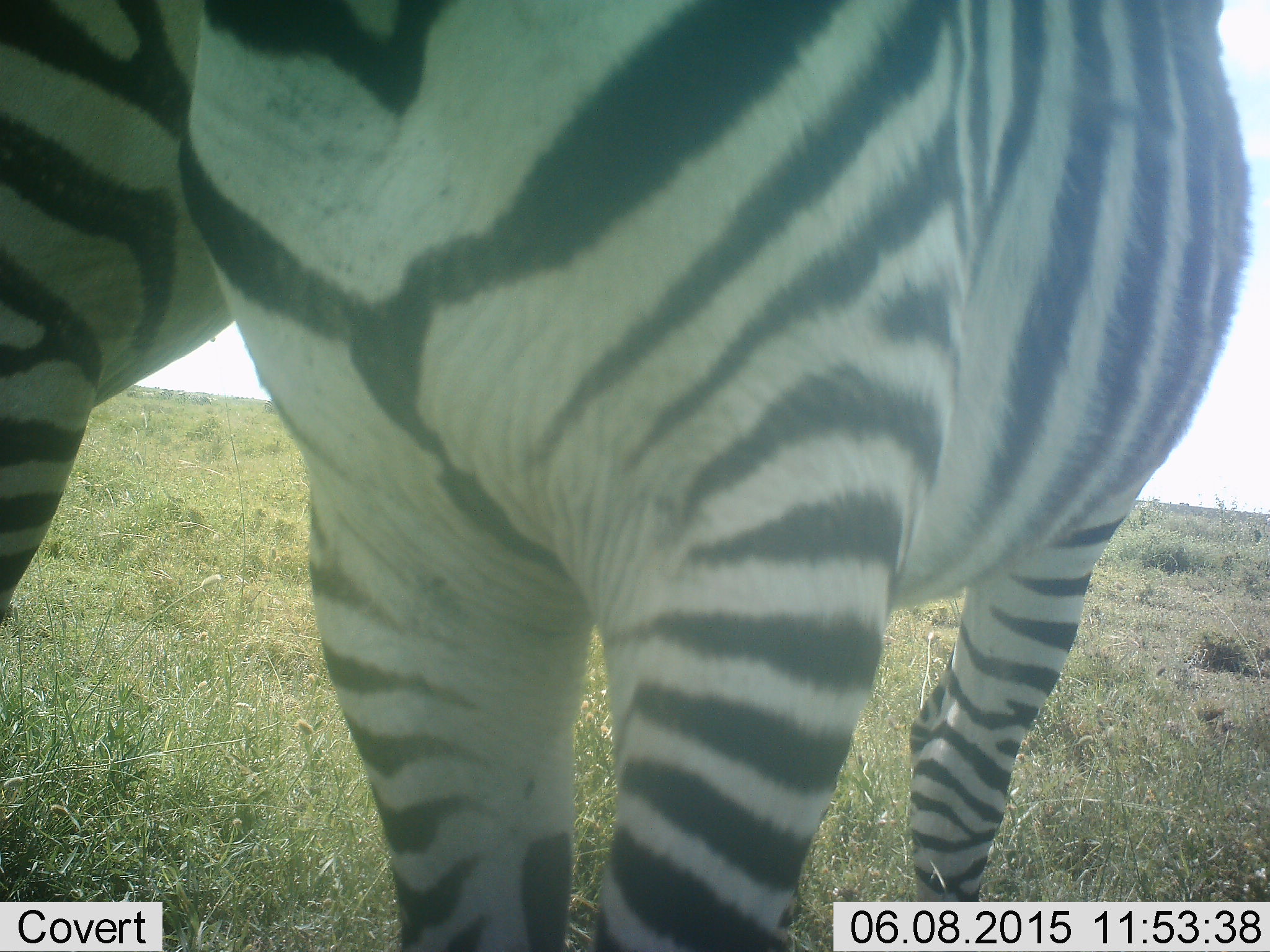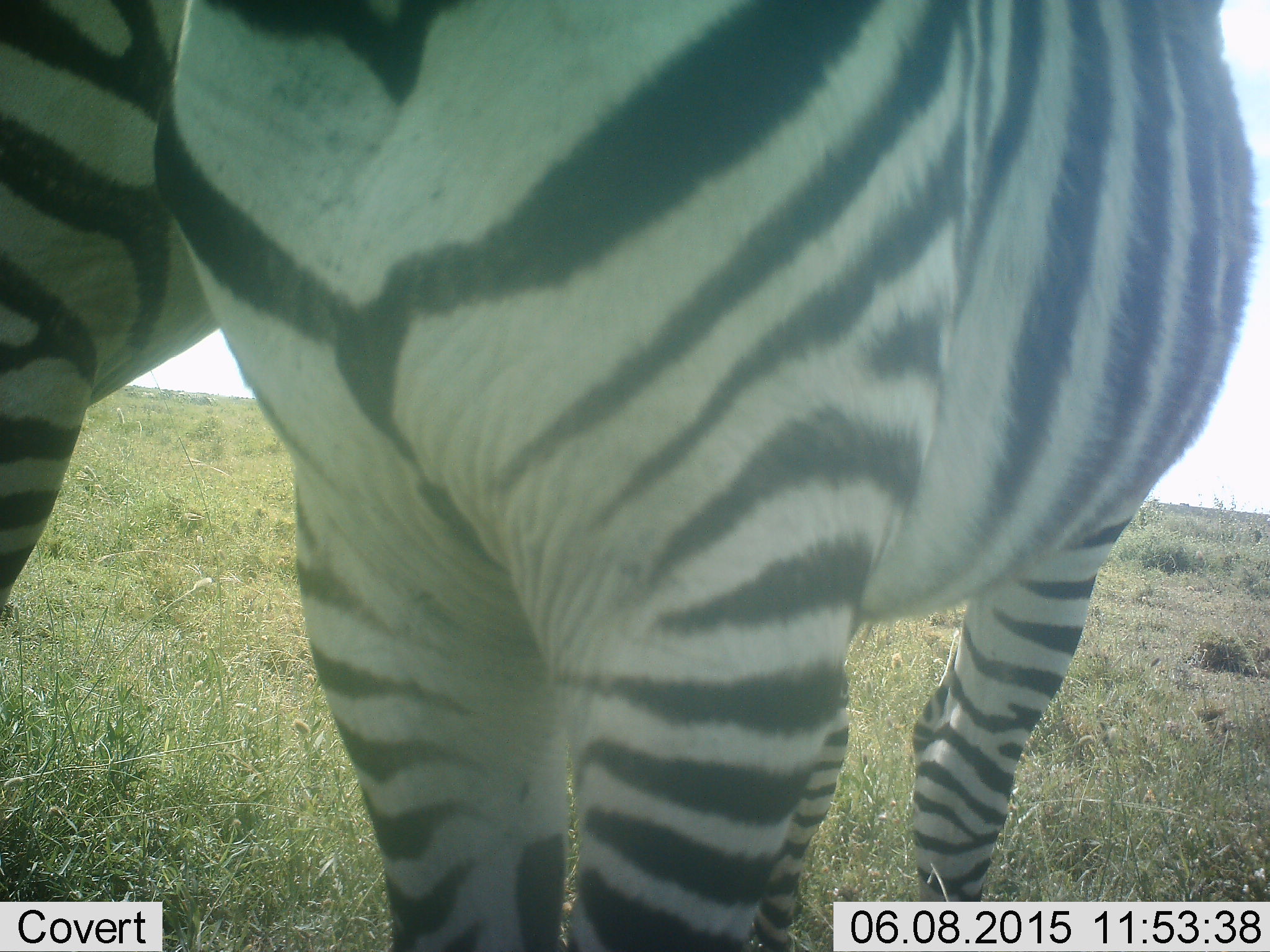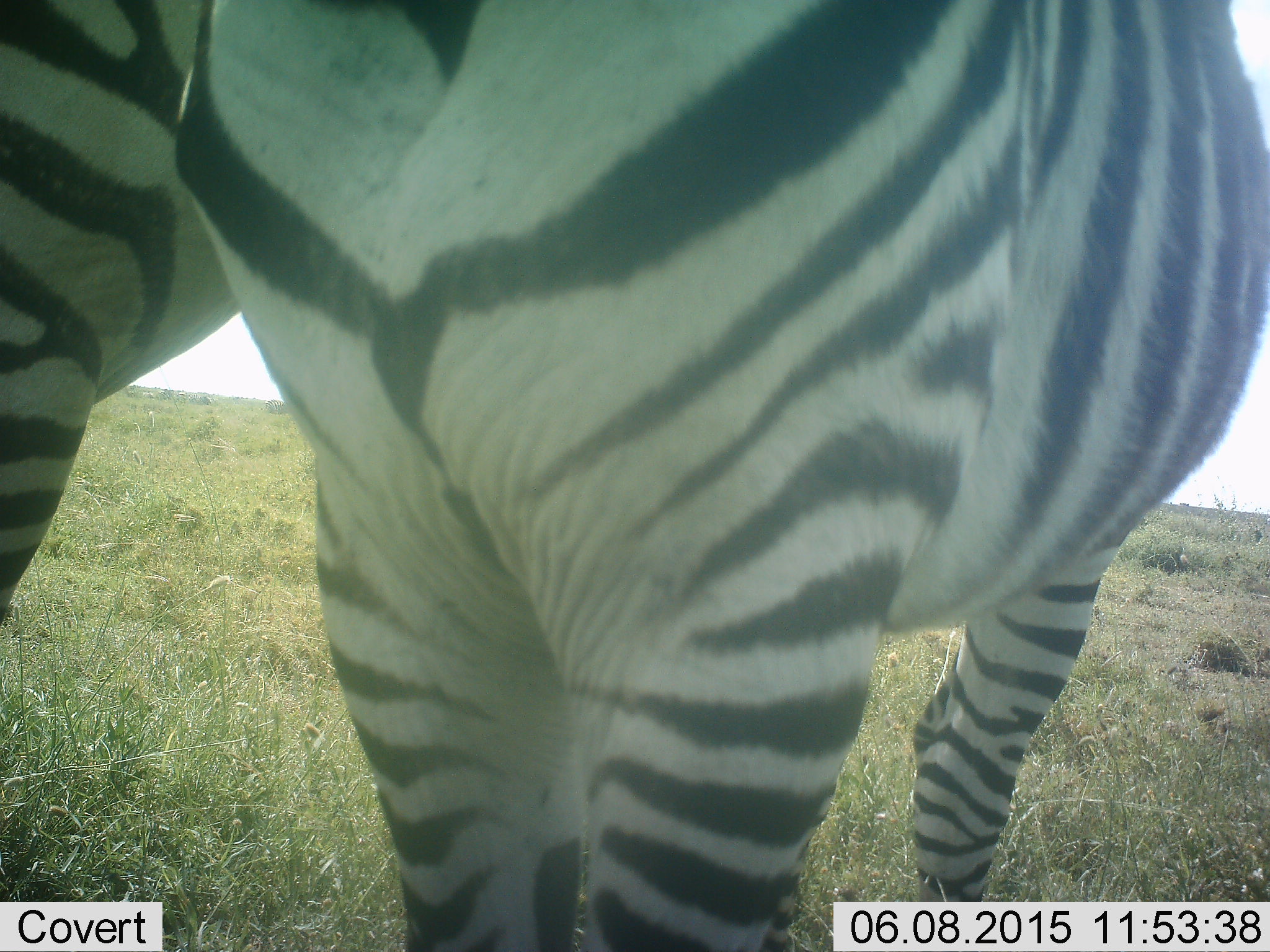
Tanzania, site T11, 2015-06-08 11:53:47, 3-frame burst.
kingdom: Animalia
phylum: Chordata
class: Mammalia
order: Perissodactyla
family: Equidae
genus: Equus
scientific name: Equus quagga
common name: plains zebra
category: zebra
Zebra (plains zebra) (Equus quagga), count 2. Behavior (volunteer vote fractions): standing 91%, resting 0%, moving 0%, interacting 9%. Young present (vote fraction): 0%. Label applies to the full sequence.